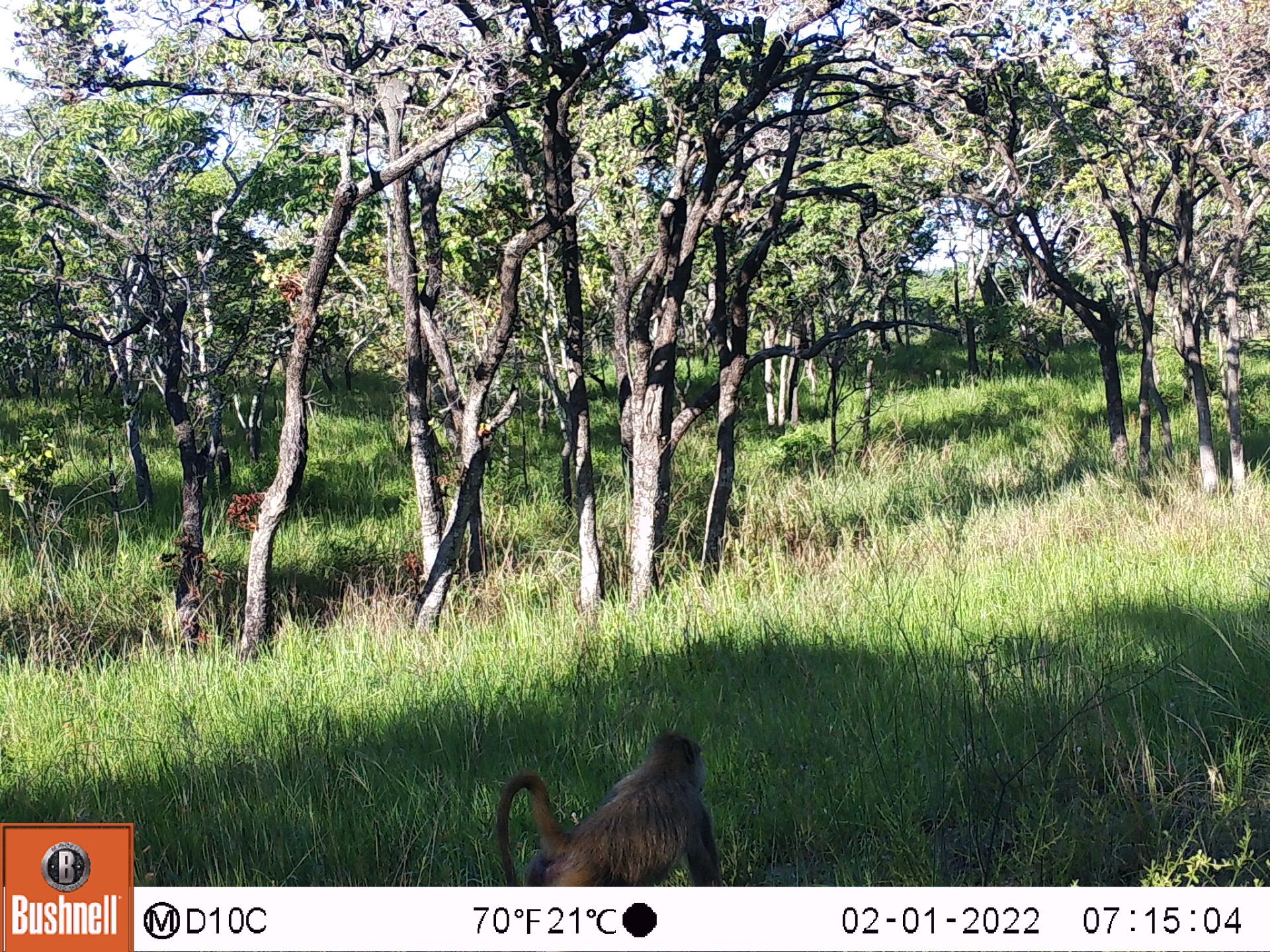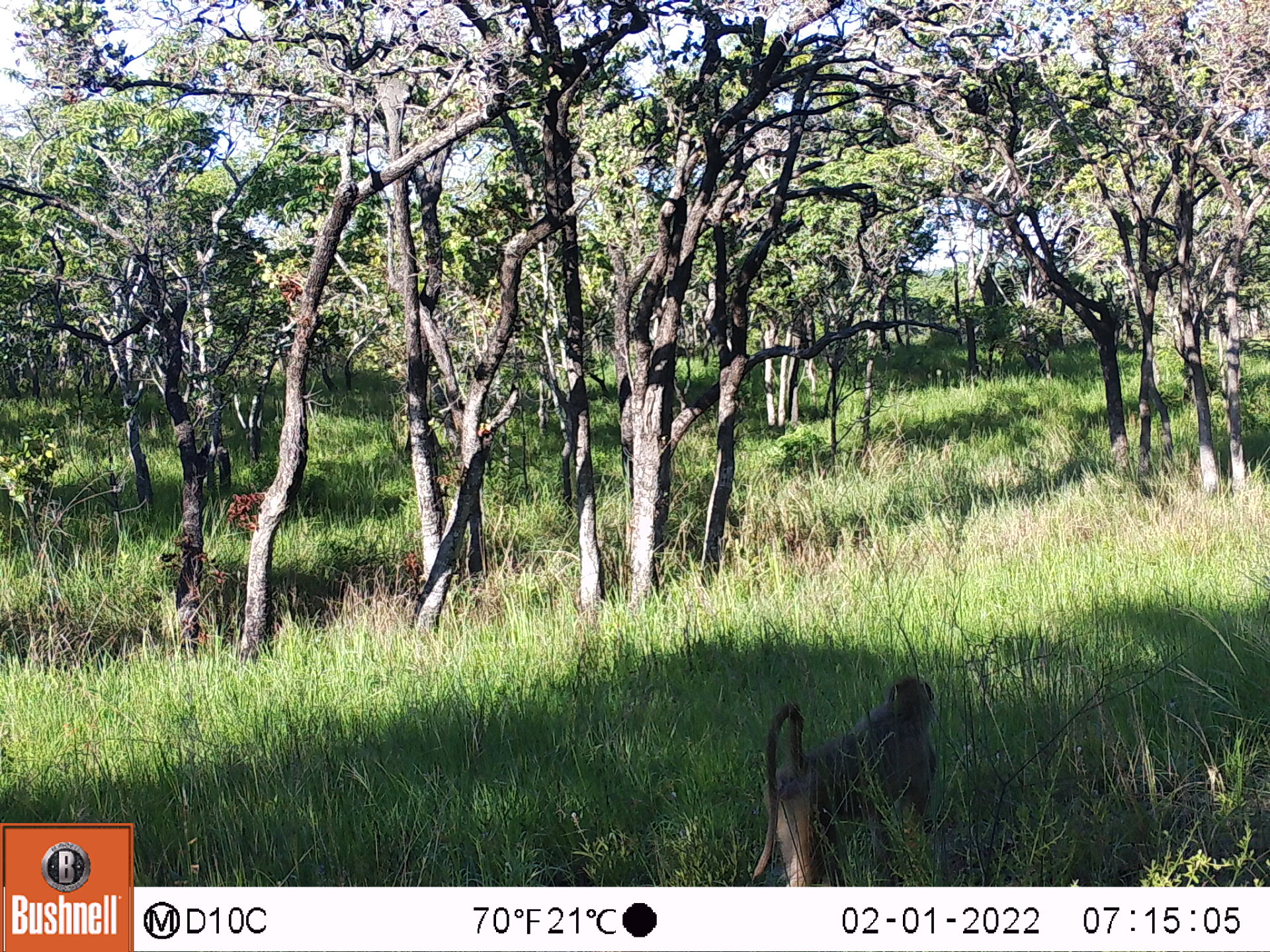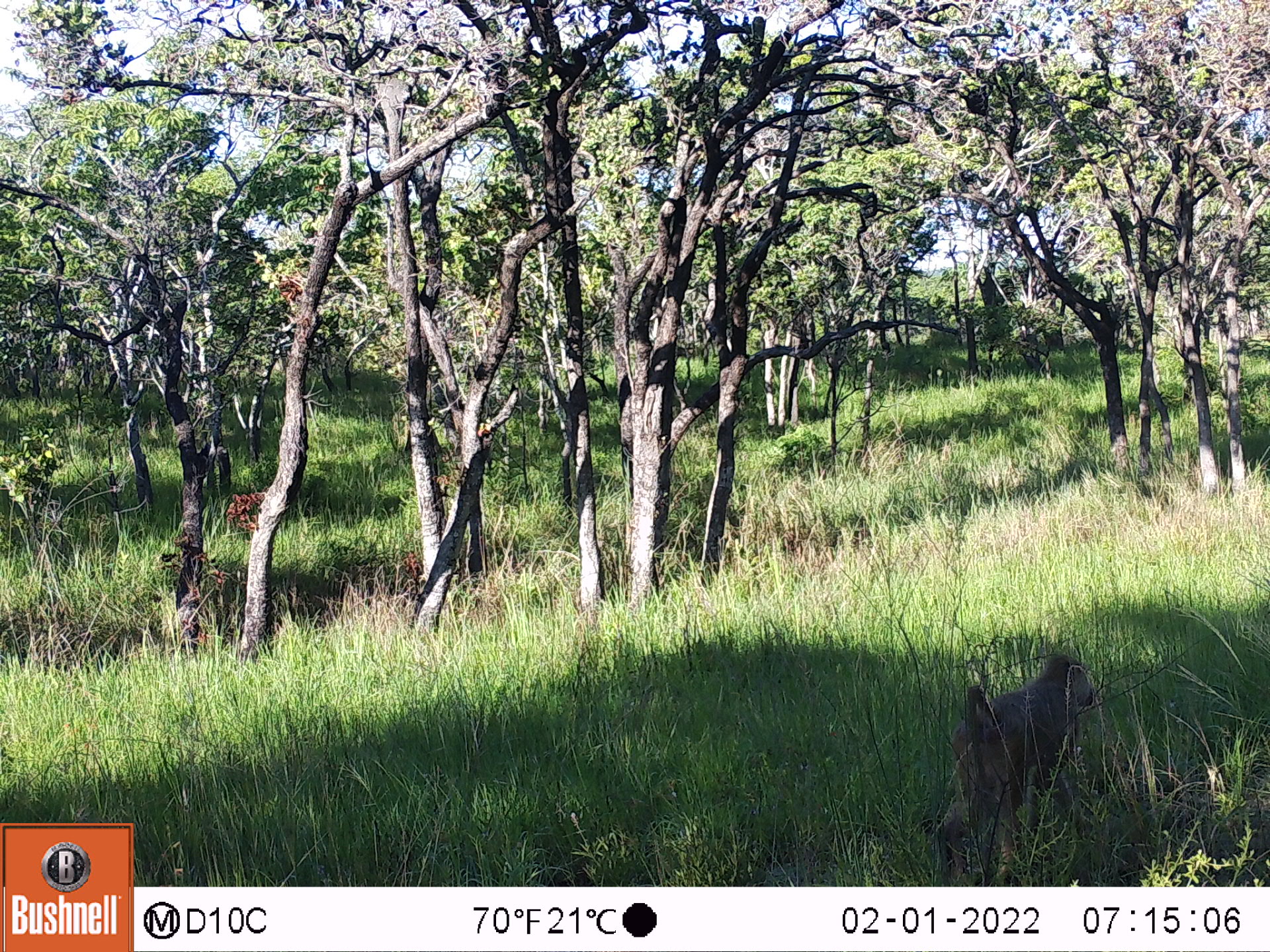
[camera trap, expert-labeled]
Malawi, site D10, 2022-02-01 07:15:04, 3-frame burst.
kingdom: Animalia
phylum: Chordata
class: Mammalia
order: Primates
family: Cercopithecidae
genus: Papio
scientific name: Papio cynocephalus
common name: yellow baboon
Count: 1.